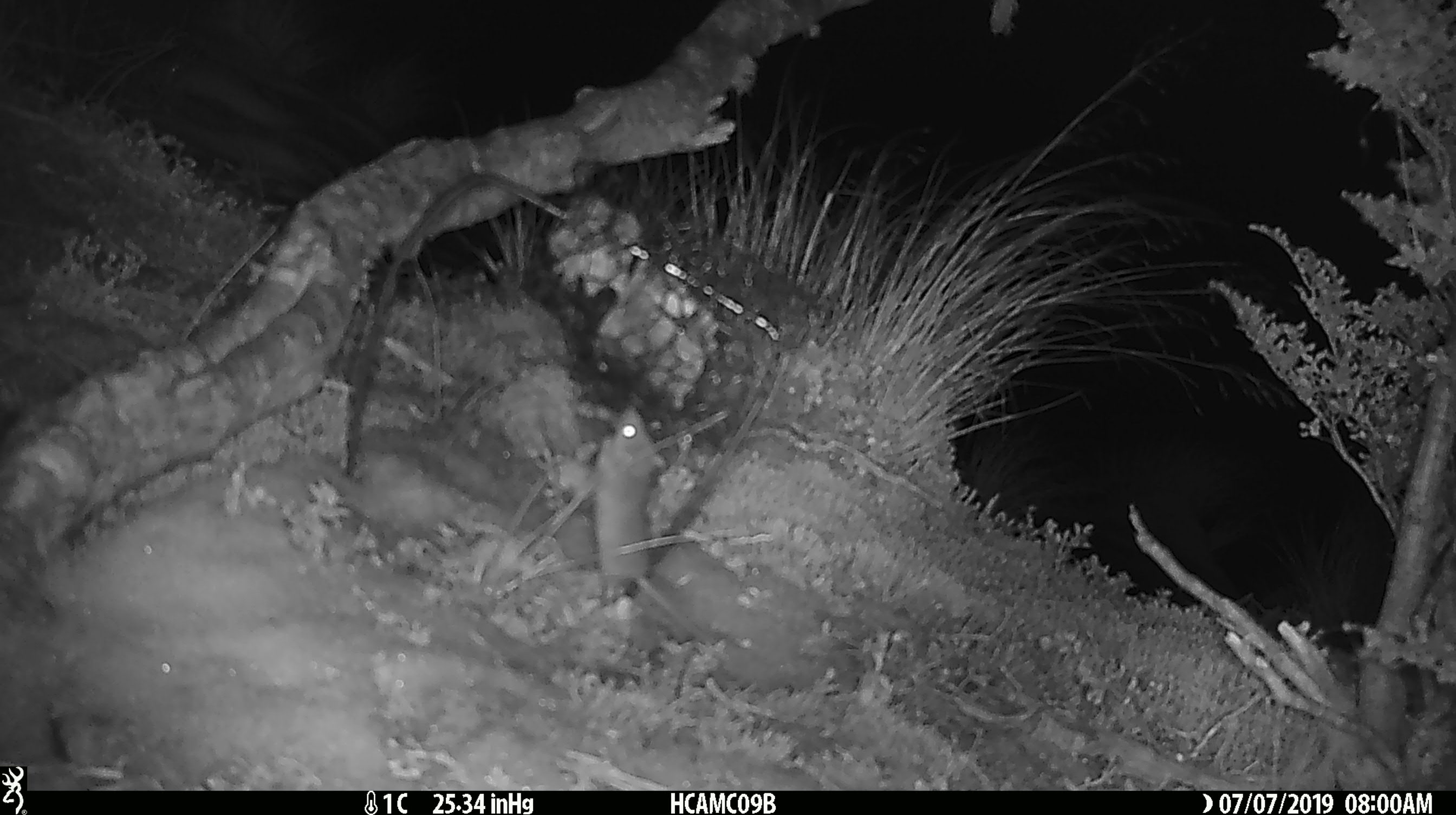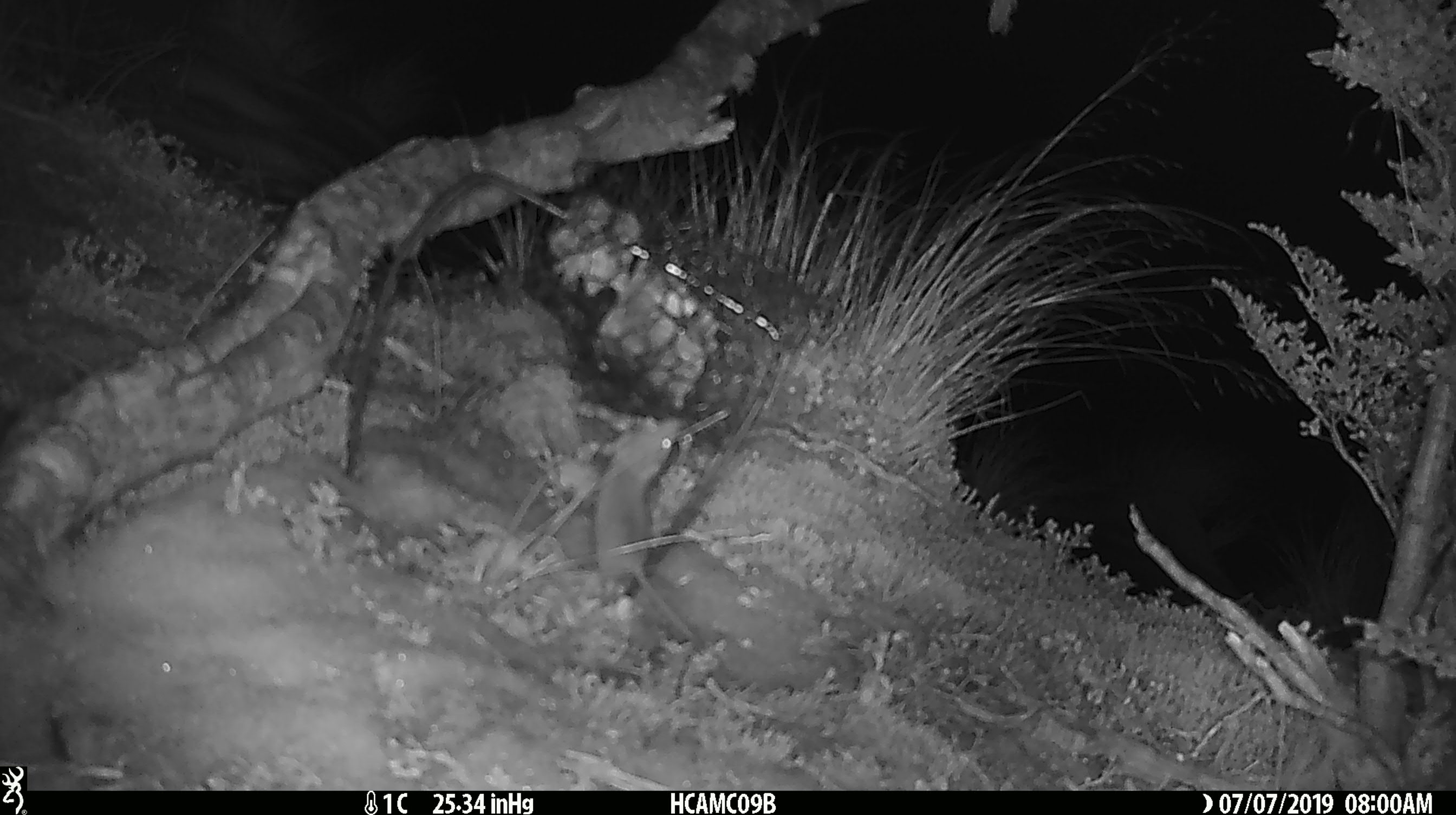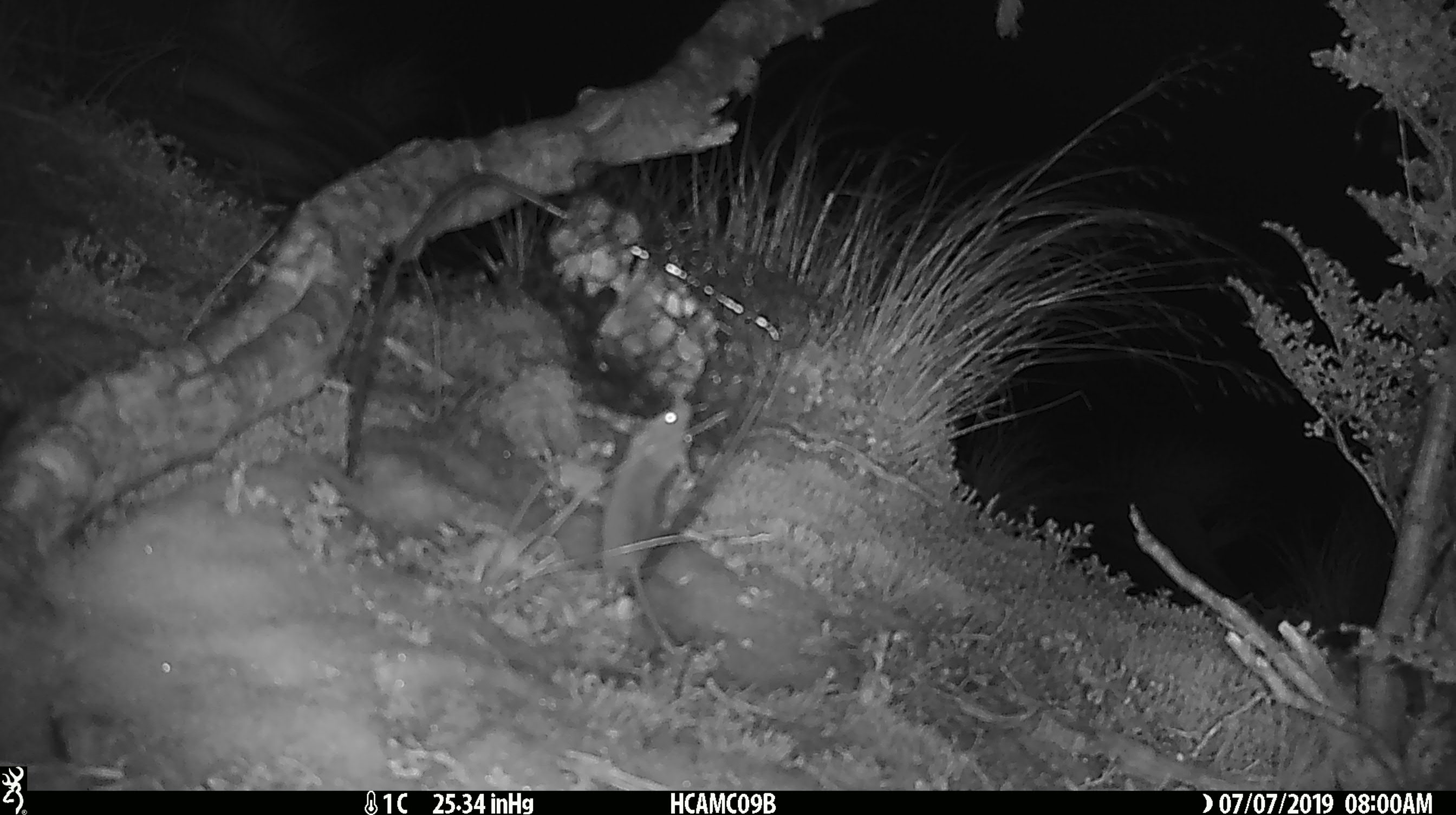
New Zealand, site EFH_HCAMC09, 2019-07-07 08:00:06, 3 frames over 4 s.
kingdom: Animalia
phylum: Chordata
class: Mammalia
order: Rodentia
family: Muridae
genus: Mus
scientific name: Mus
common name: mouse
Mouse (Mus).